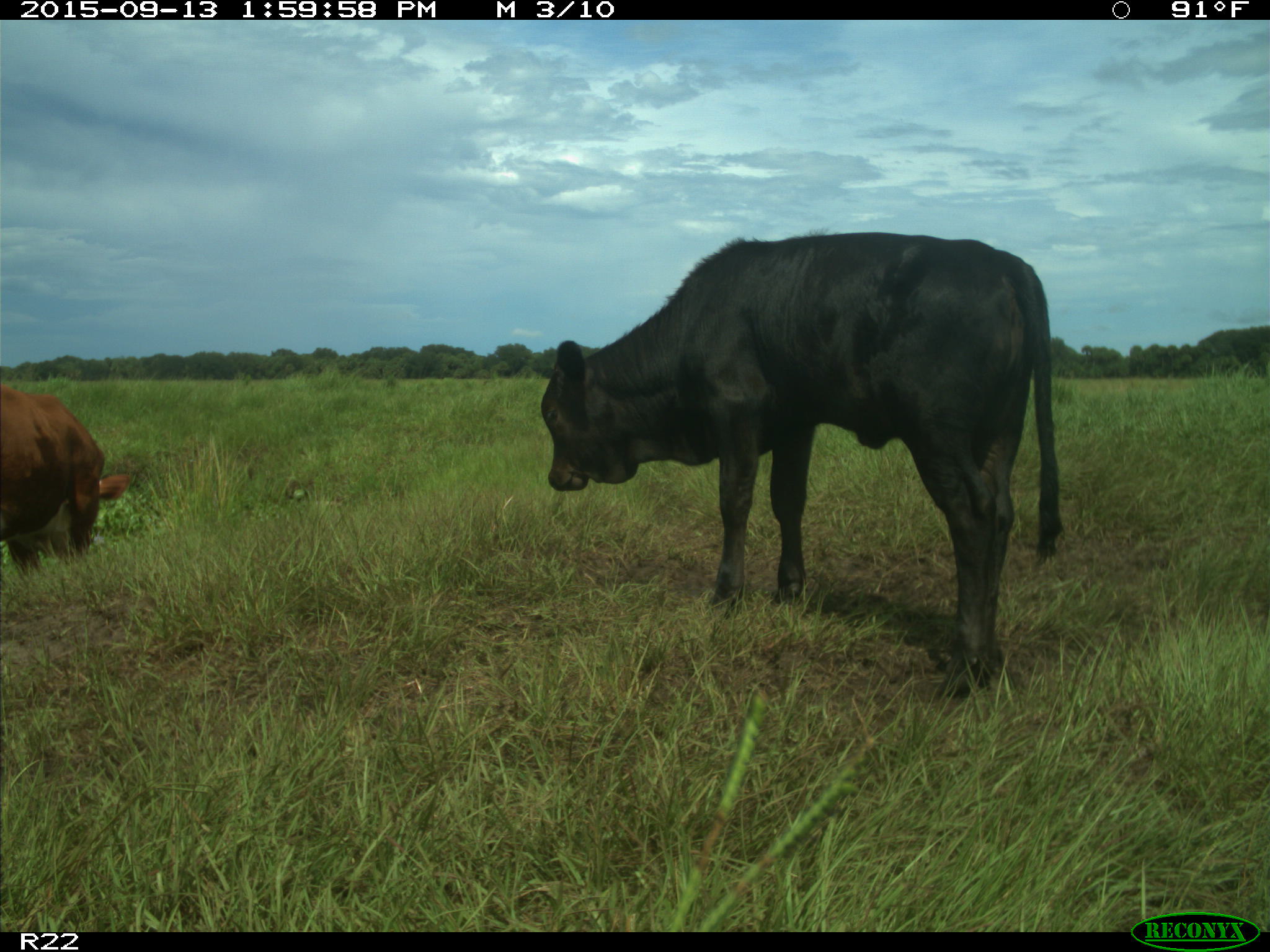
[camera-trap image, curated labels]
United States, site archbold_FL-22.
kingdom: Animalia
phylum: Chordata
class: Mammalia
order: Artiodactyla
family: Bovidae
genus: Bos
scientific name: Bos taurus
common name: domestic cow